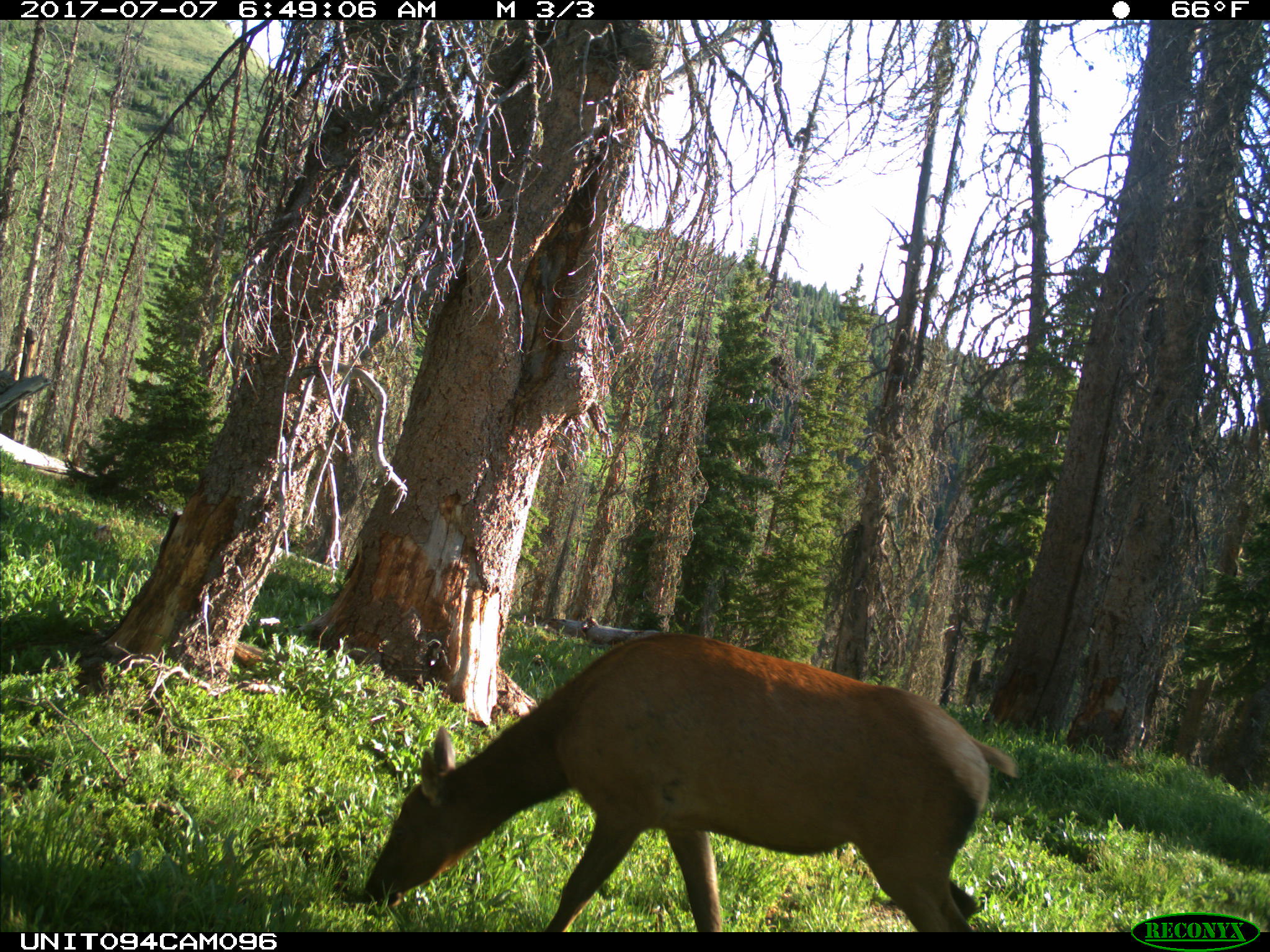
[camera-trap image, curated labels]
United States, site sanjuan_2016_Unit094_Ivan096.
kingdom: Animalia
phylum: Chordata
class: Mammalia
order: Artiodactyla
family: Cervidae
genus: Cervus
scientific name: Cervus elaphus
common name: red deer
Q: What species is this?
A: Cervus elaphus (red deer).